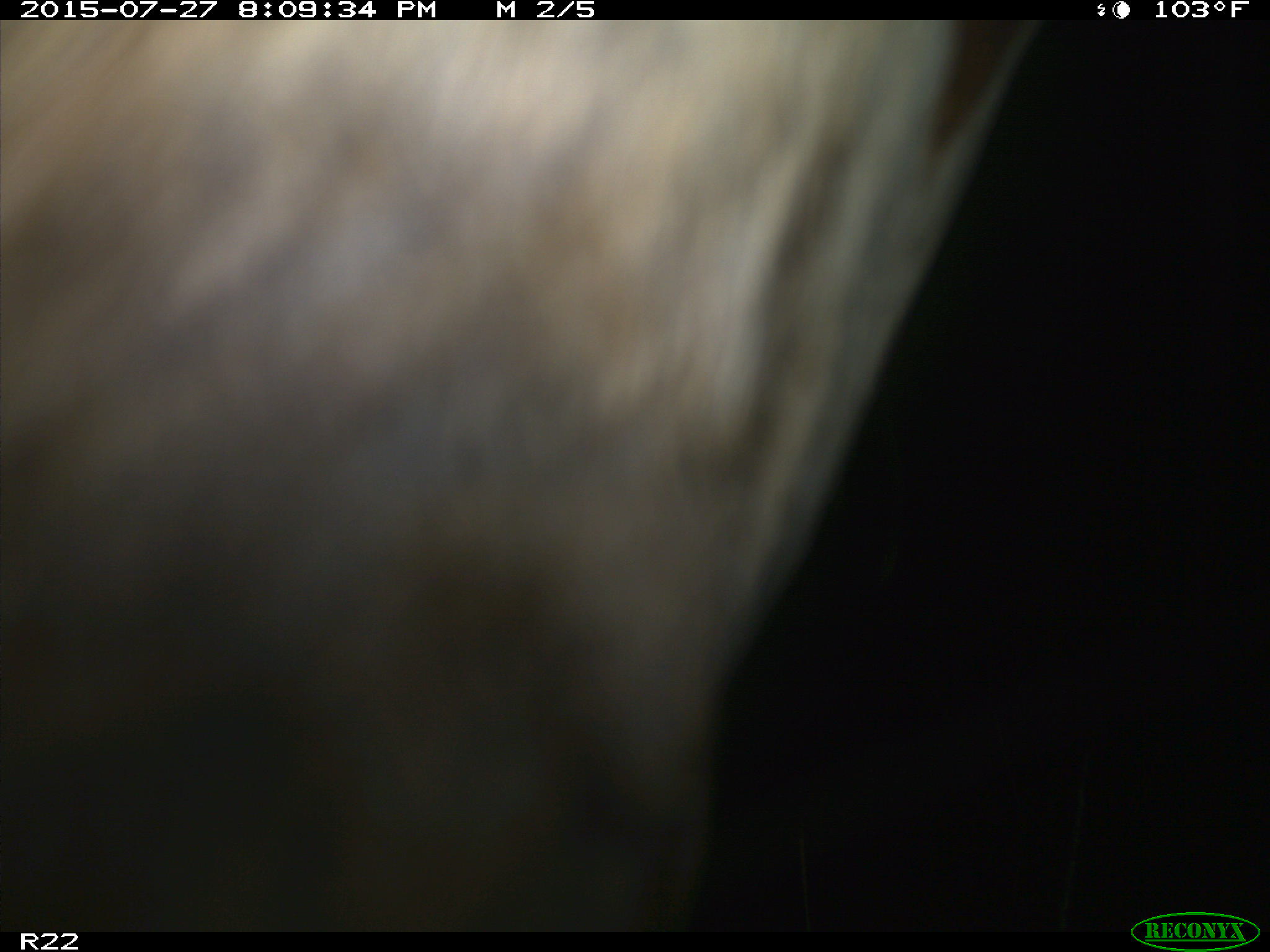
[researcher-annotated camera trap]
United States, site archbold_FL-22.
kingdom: Animalia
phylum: Chordata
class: Mammalia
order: Artiodactyla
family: Bovidae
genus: Bos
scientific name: Bos taurus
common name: domestic cow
Bos taurus (domestic cow).